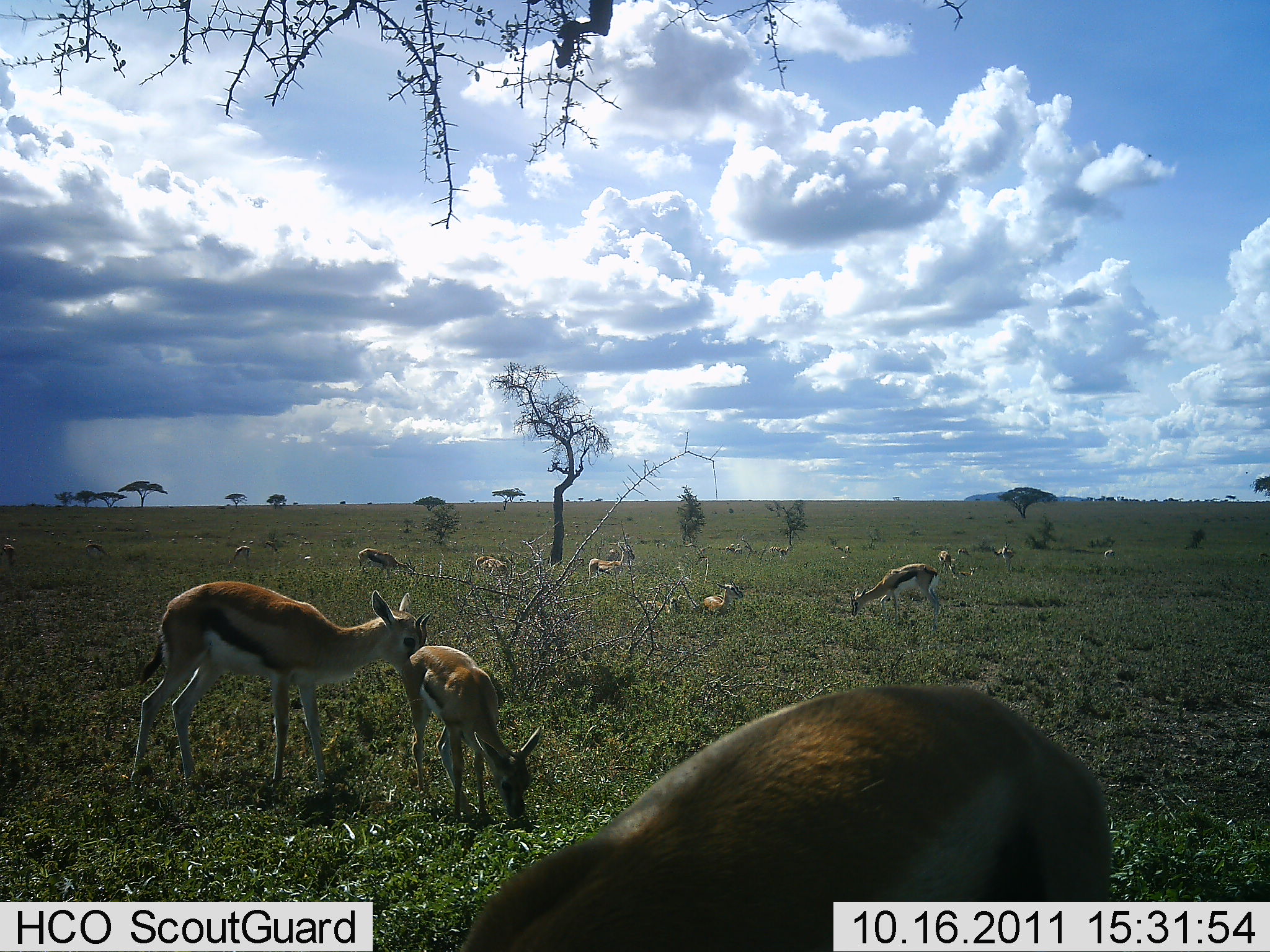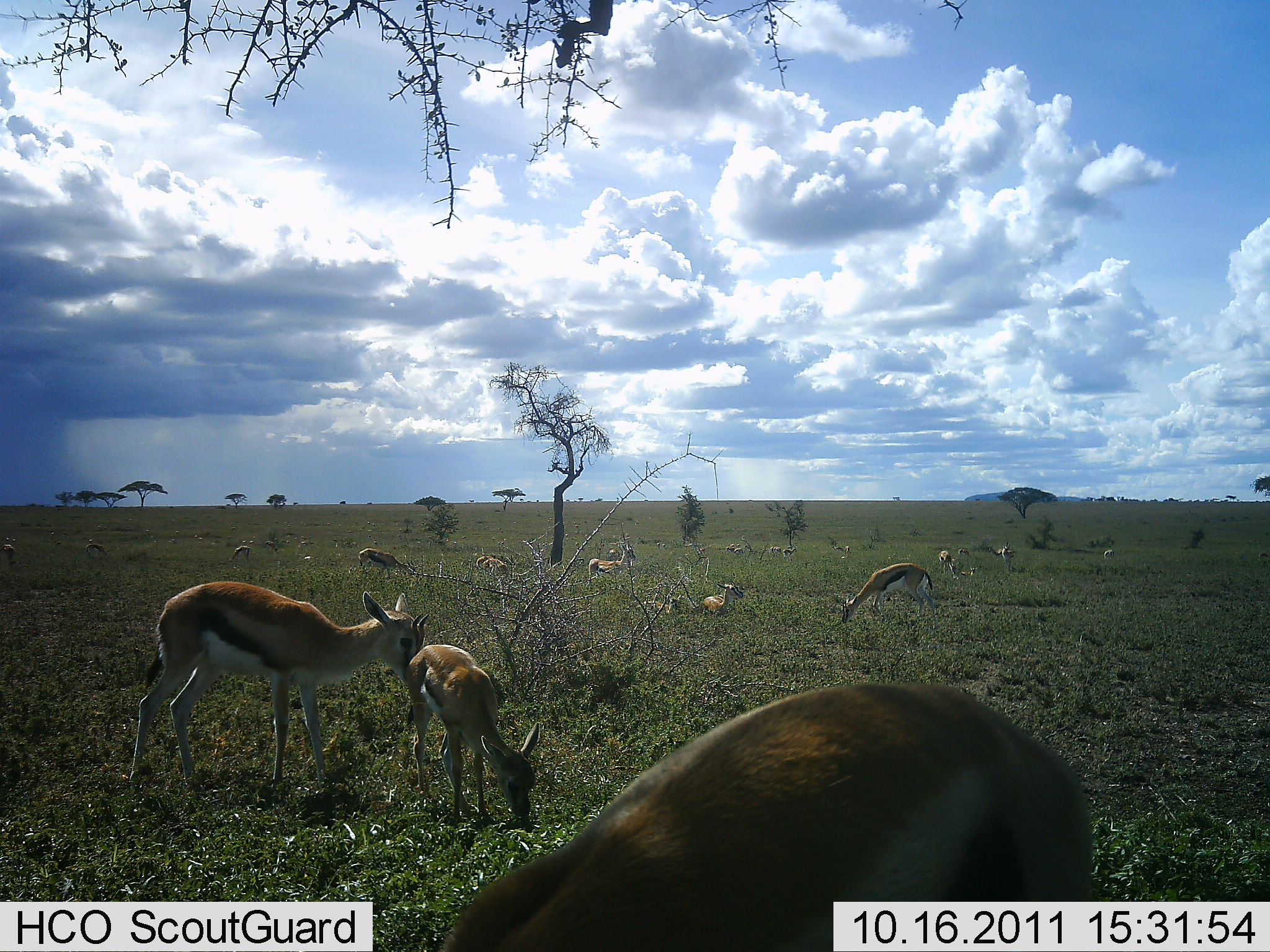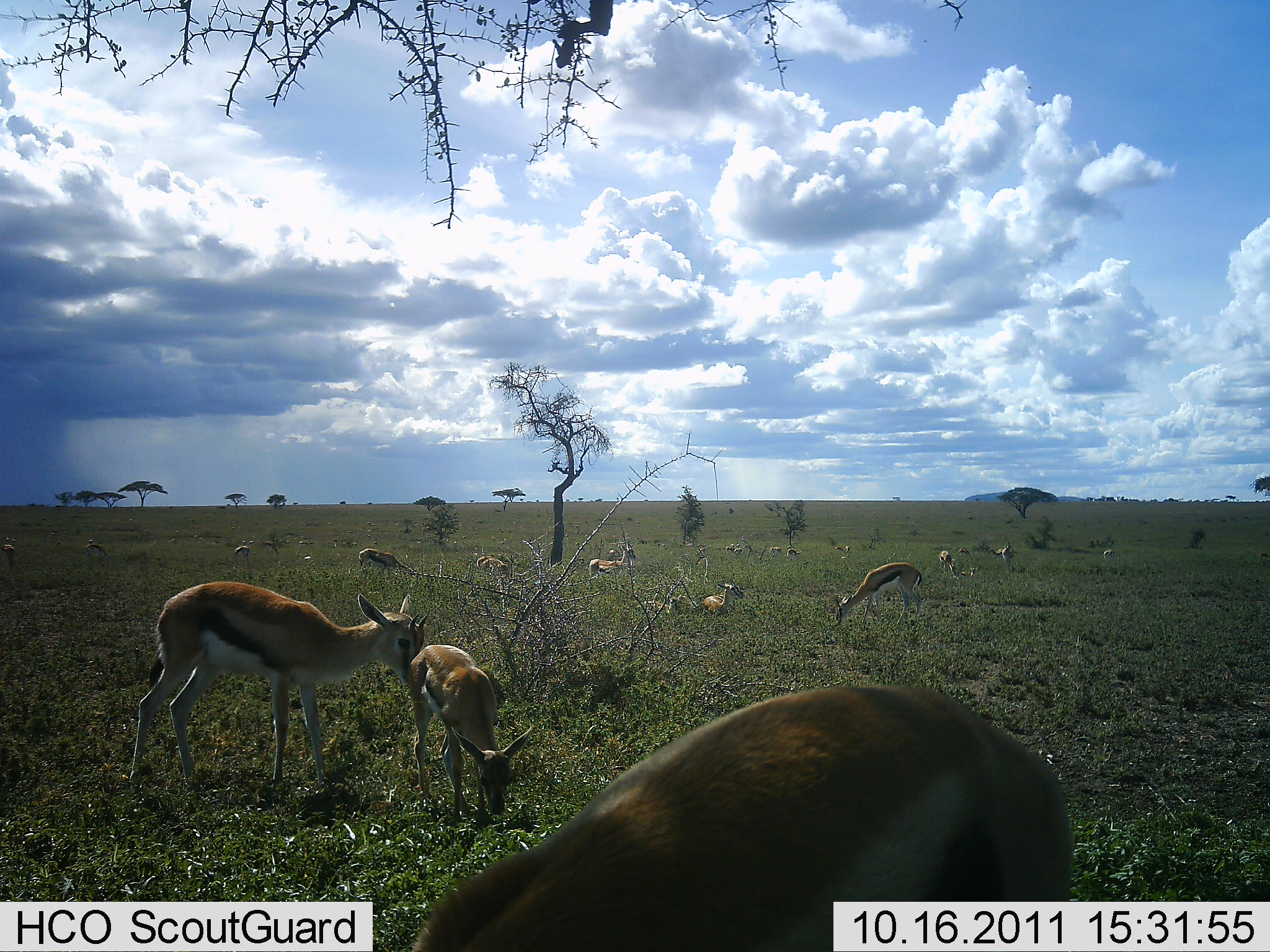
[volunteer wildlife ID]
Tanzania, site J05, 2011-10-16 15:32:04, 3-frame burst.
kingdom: Animalia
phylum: Chordata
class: Mammalia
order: Artiodactyla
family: Bovidae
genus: Eudorcas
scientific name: Eudorcas thomsonii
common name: thomson's gazelle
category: gazellethomsons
Gazellethomsons (thomson's gazelle) (Eudorcas thomsonii), count 11-50. Behavior (volunteer vote fractions): standing 75%, resting 58%, moving 17%, interacting 8%. Young present (vote fraction): 50%. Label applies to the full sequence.